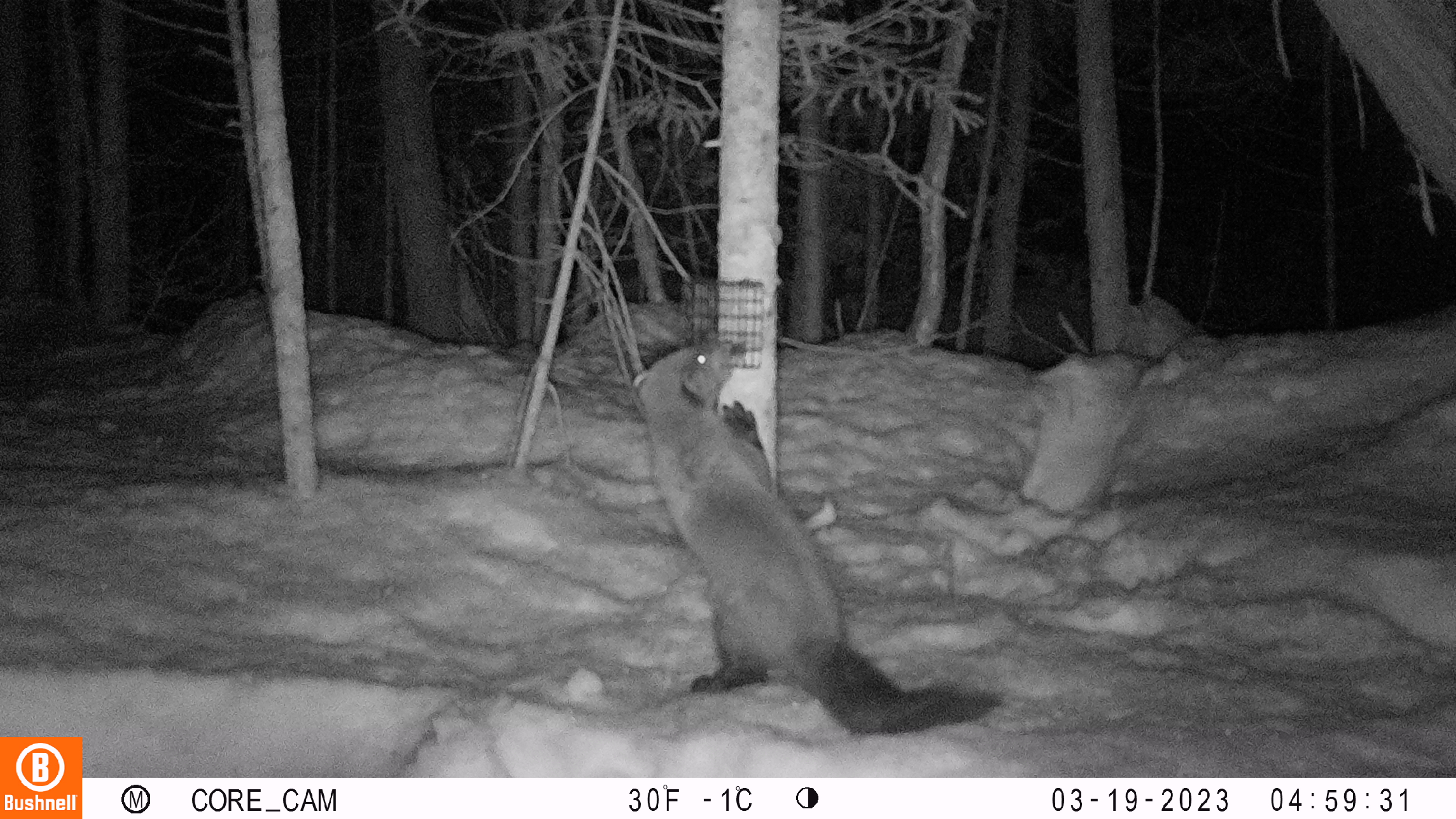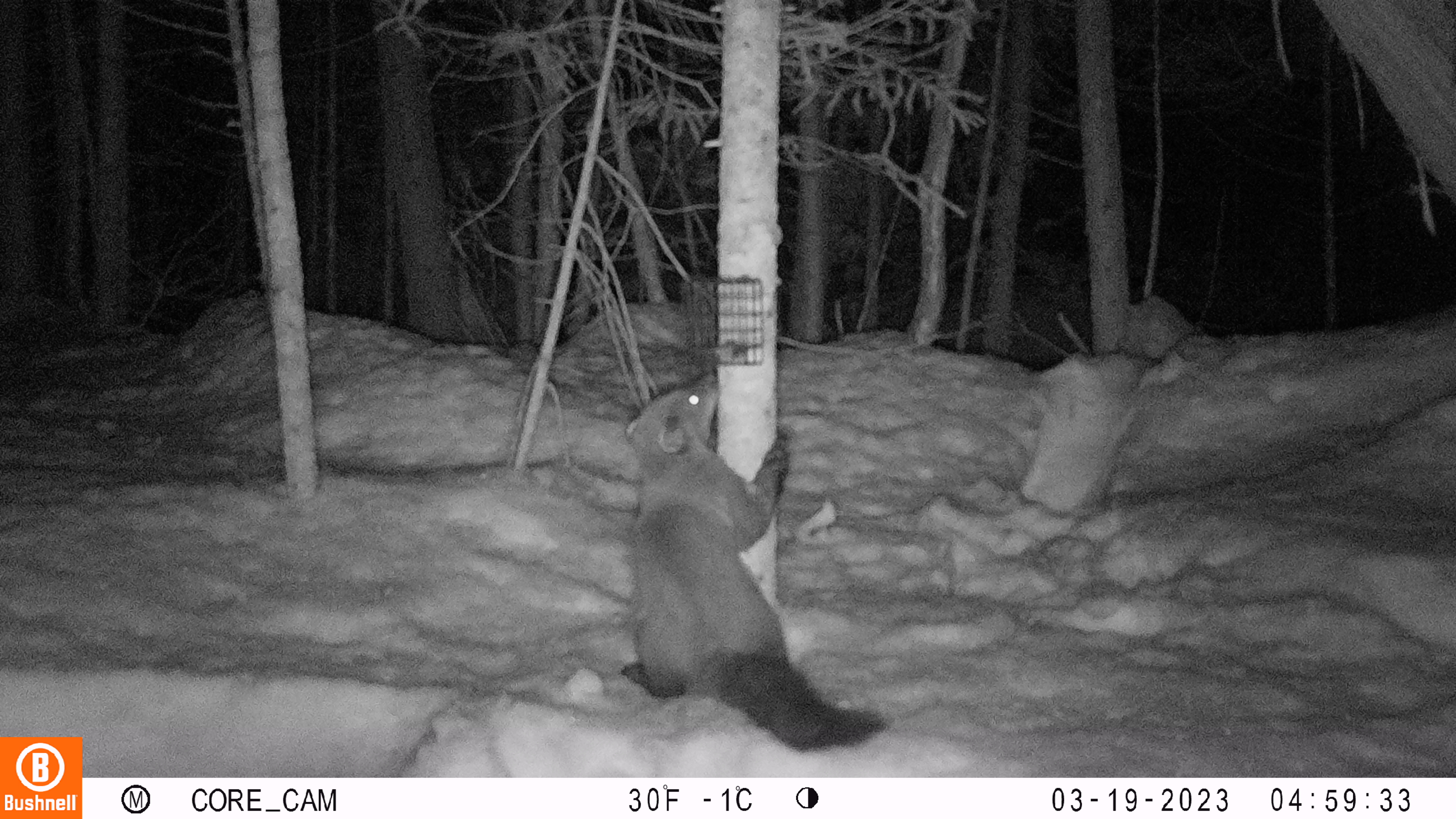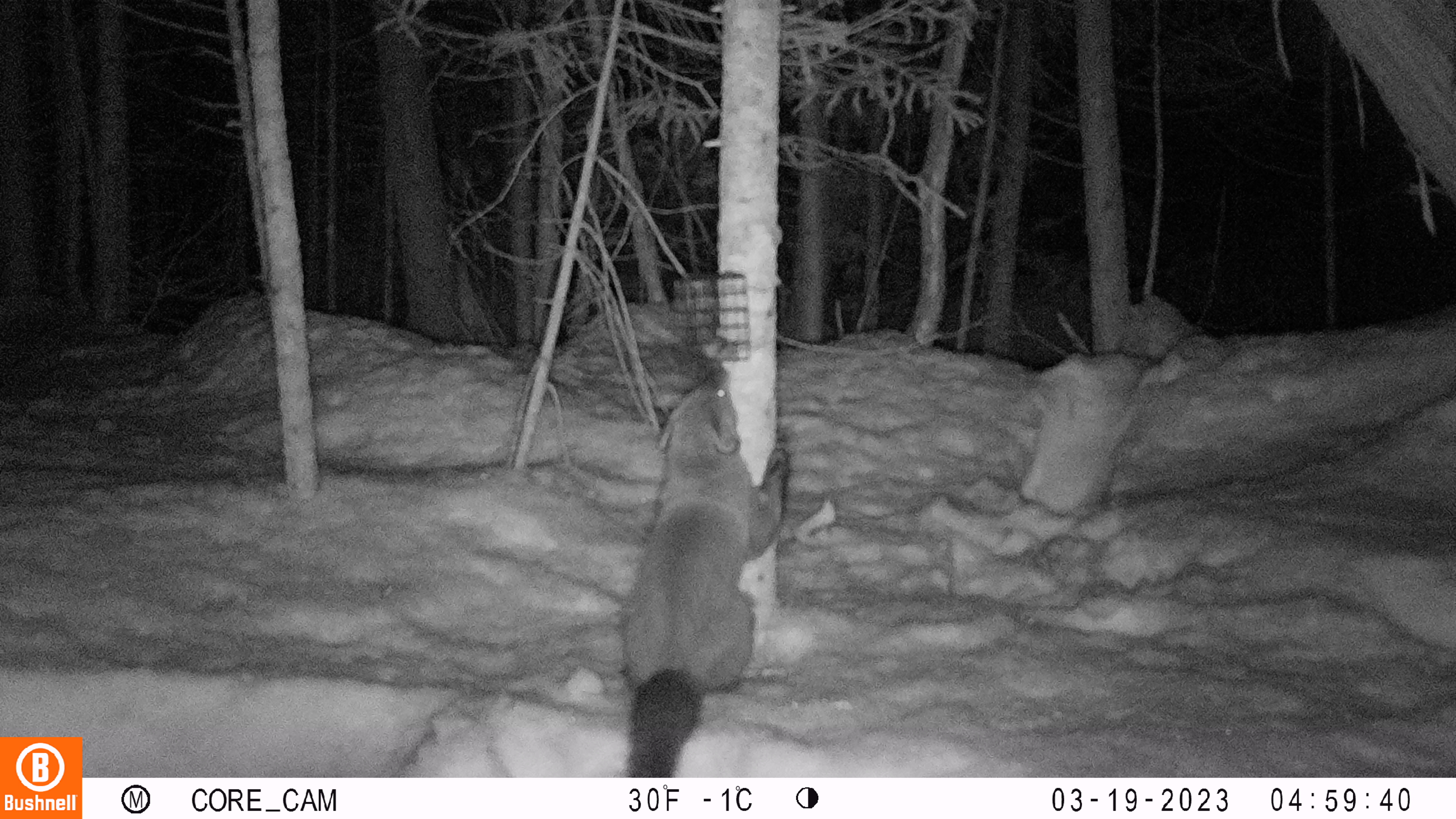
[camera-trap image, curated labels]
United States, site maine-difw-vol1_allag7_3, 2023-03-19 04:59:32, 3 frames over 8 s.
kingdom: Animalia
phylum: Chordata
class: Mammalia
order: Carnivora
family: Mustelidae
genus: Pekania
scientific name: Pekania pennanti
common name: fisher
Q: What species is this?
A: Fisher (Pekania pennanti).